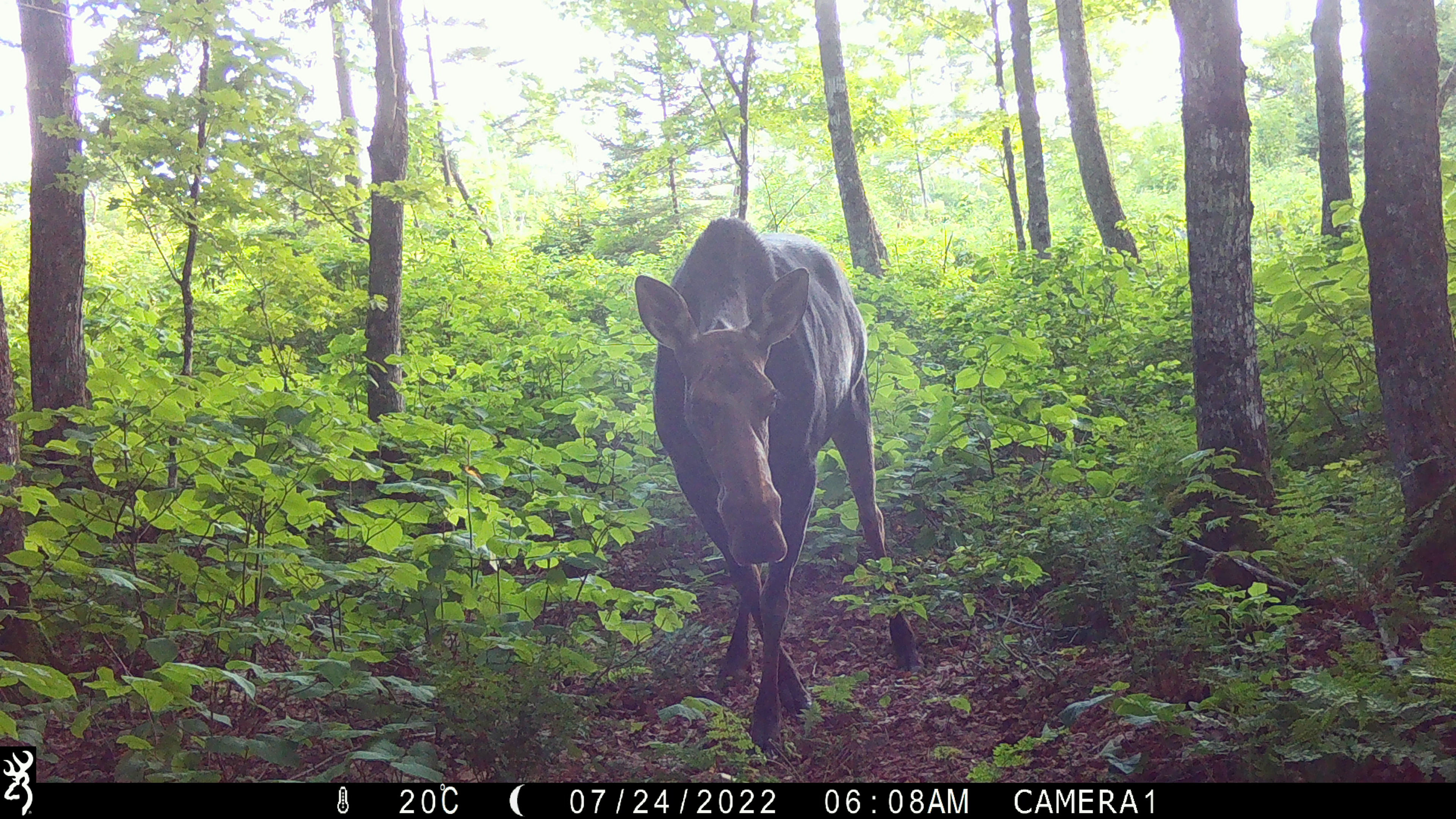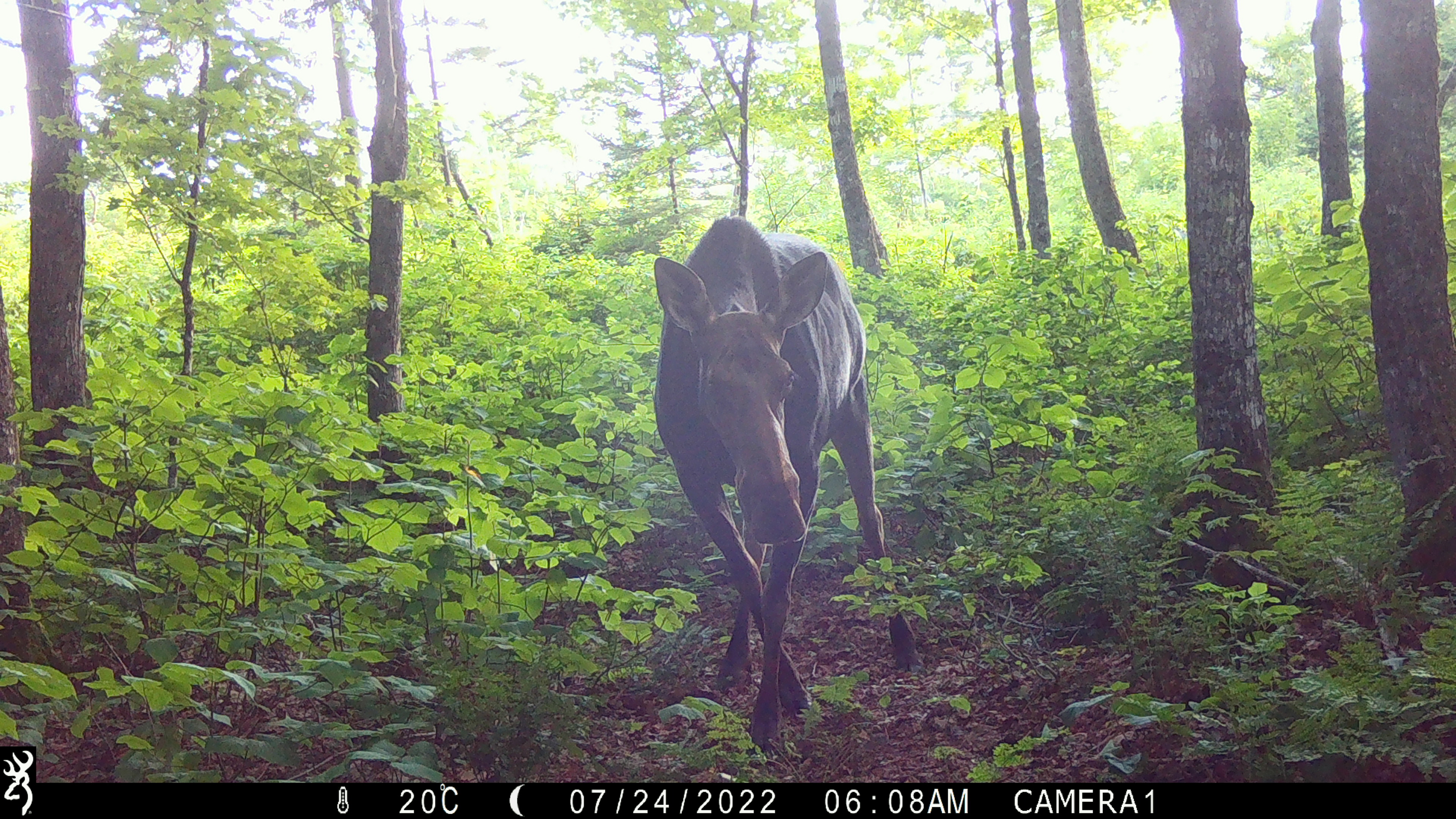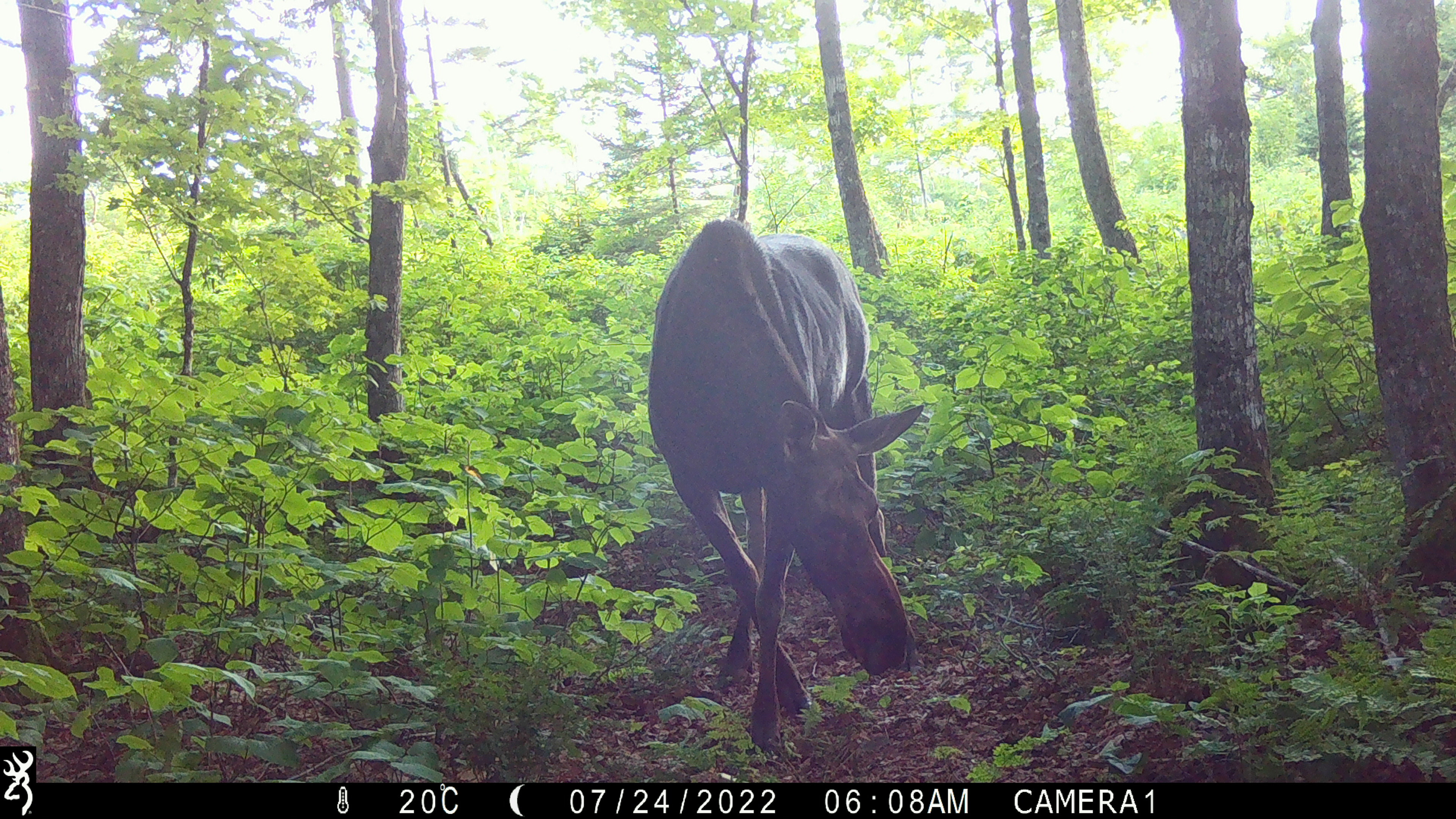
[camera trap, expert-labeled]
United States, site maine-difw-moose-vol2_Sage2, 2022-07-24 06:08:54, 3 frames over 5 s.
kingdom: Animalia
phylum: Chordata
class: Mammalia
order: Artiodactyla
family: Cervidae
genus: Alces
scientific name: Alces alces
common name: moose